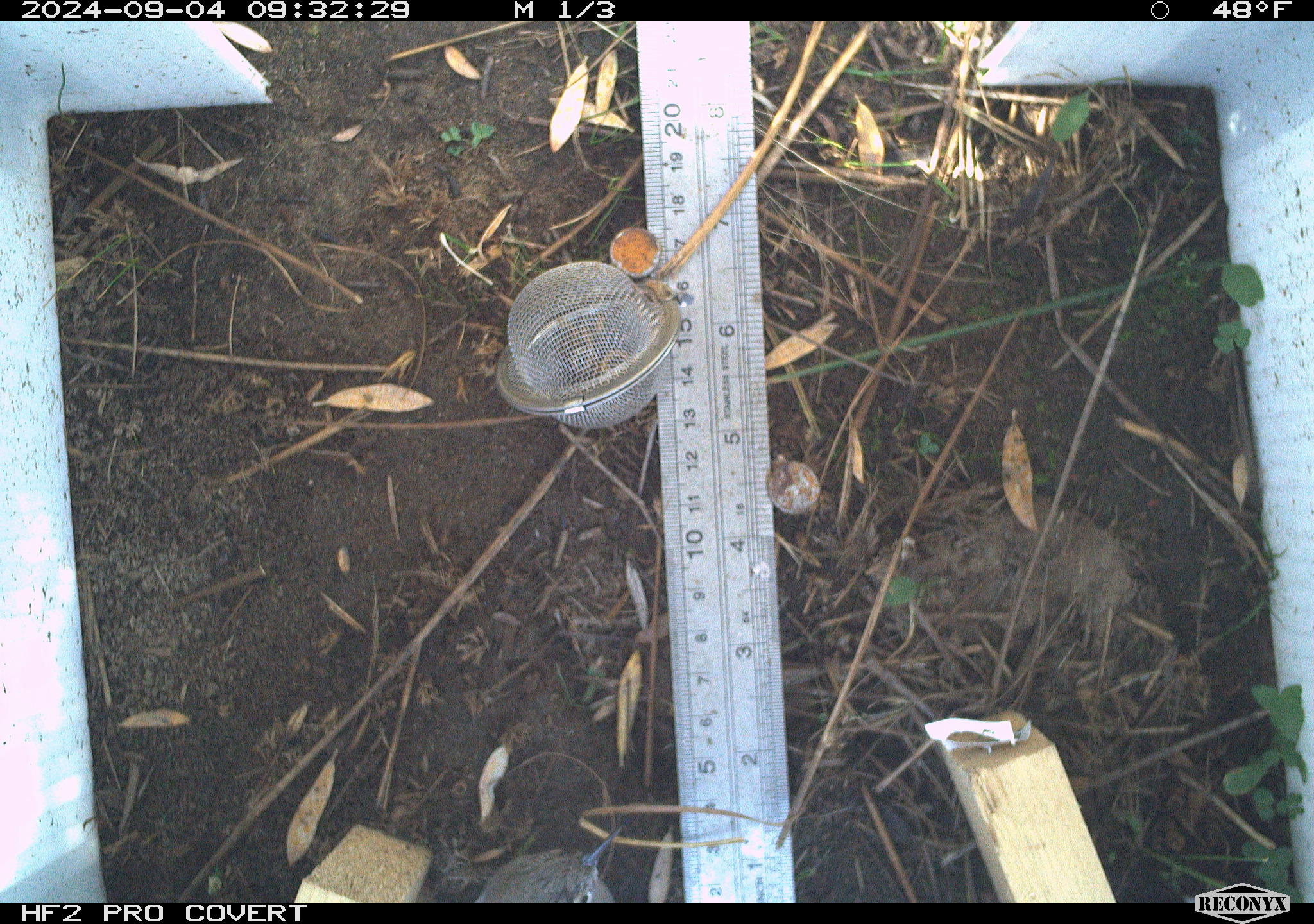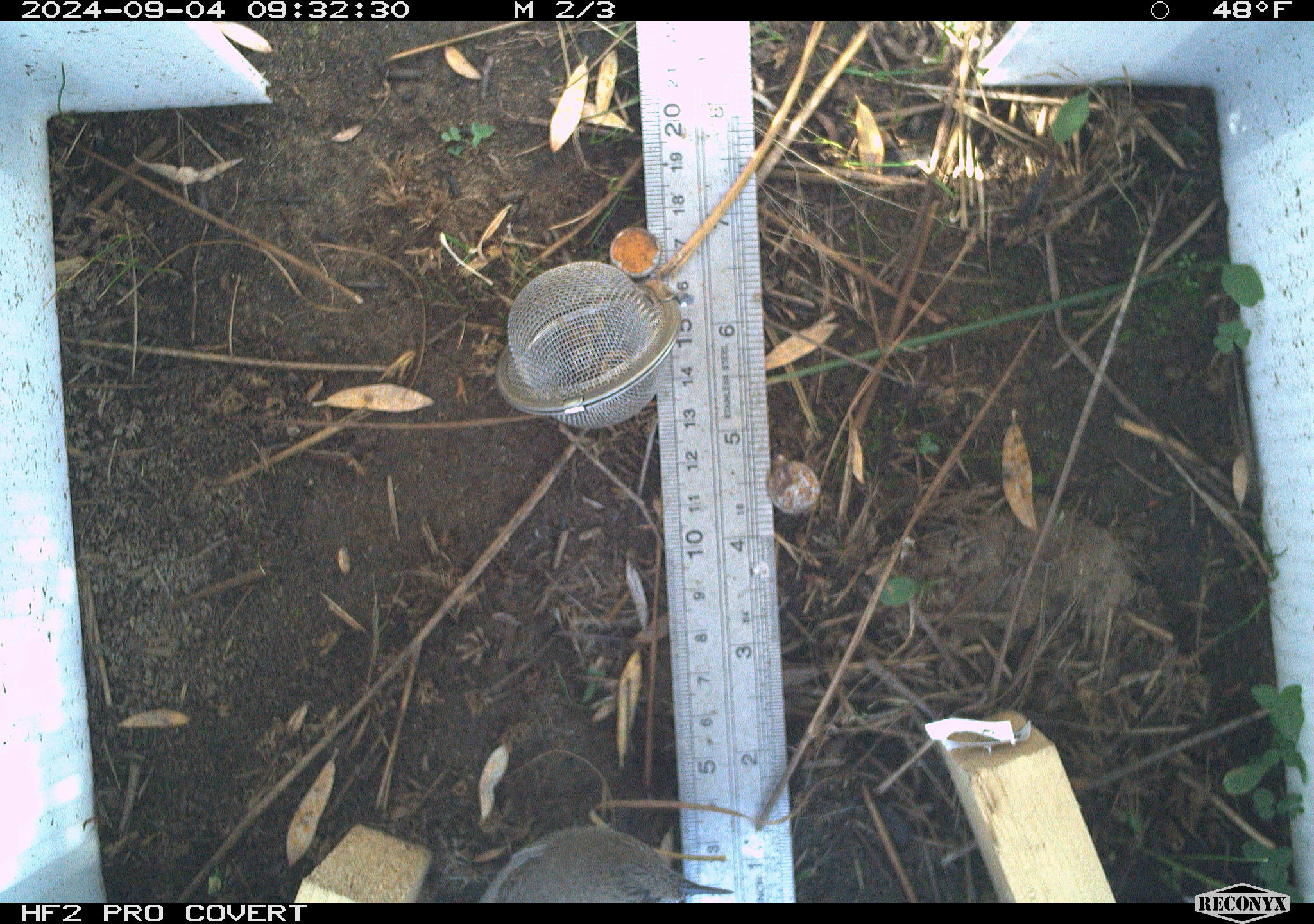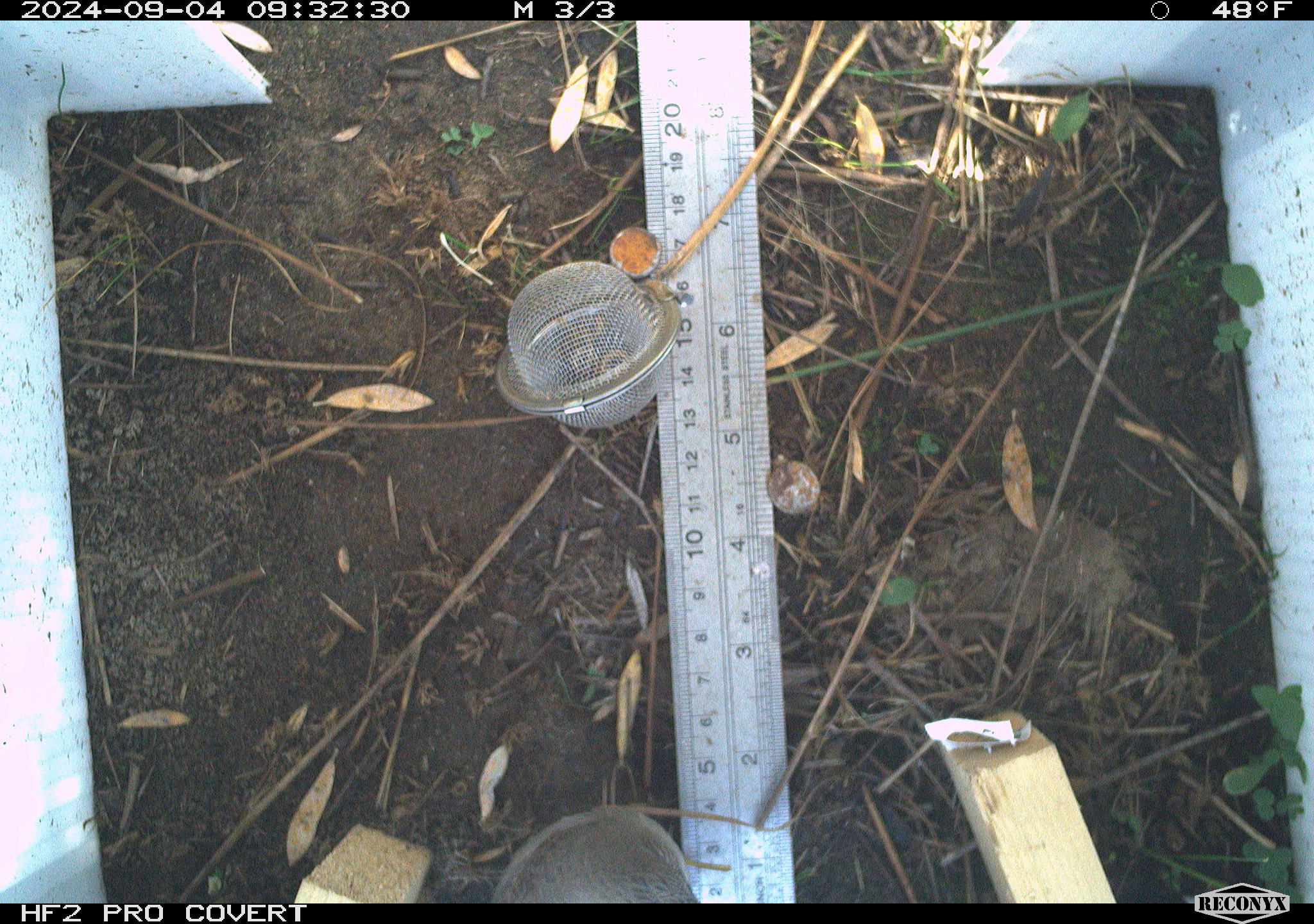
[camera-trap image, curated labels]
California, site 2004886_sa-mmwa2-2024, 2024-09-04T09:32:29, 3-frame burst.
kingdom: Animalia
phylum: Chordata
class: Aves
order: Passeriformes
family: Troglodytidae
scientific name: Troglodytidae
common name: wren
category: troglodytidae family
Troglodytidae family (wren) (Troglodytidae).